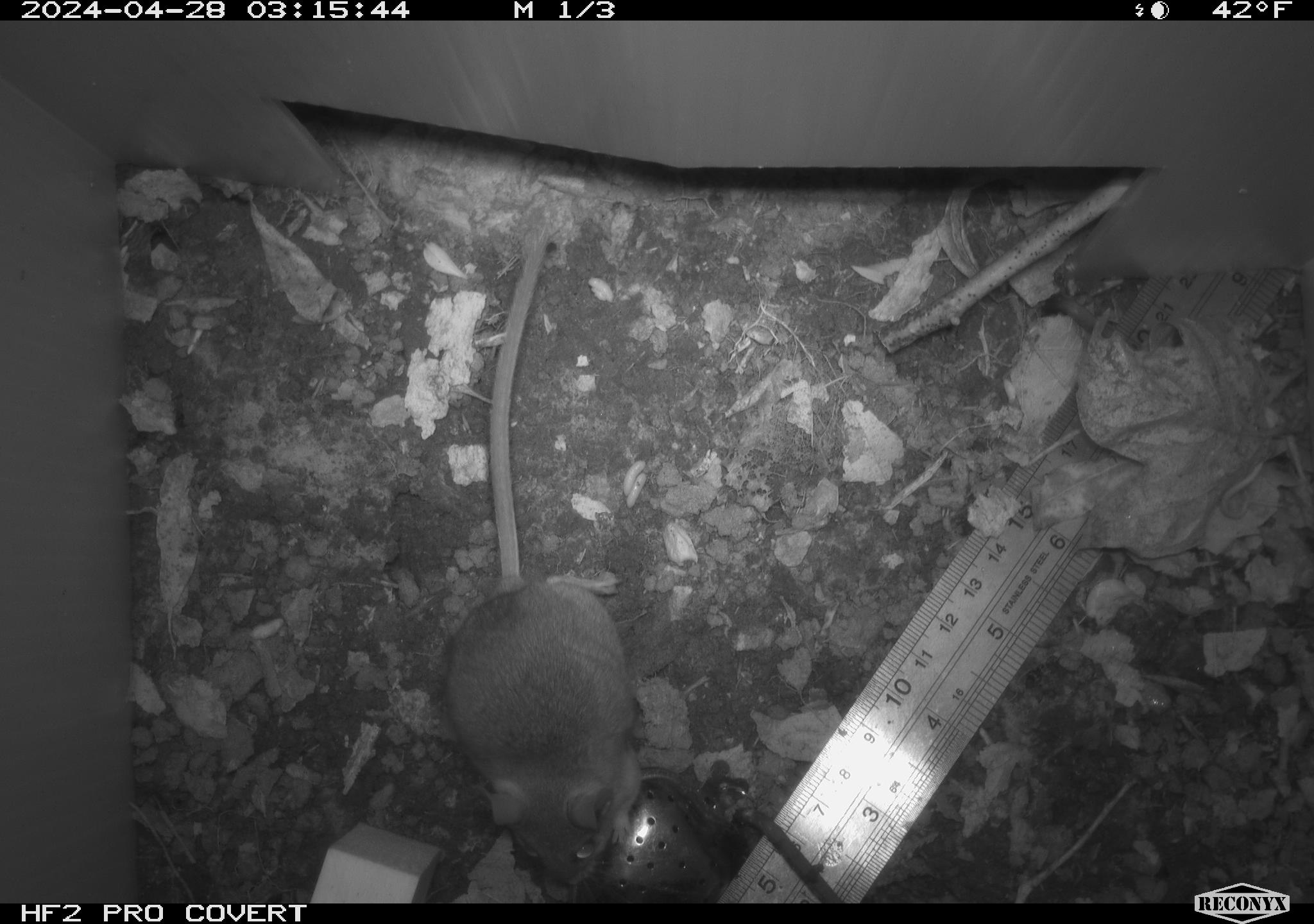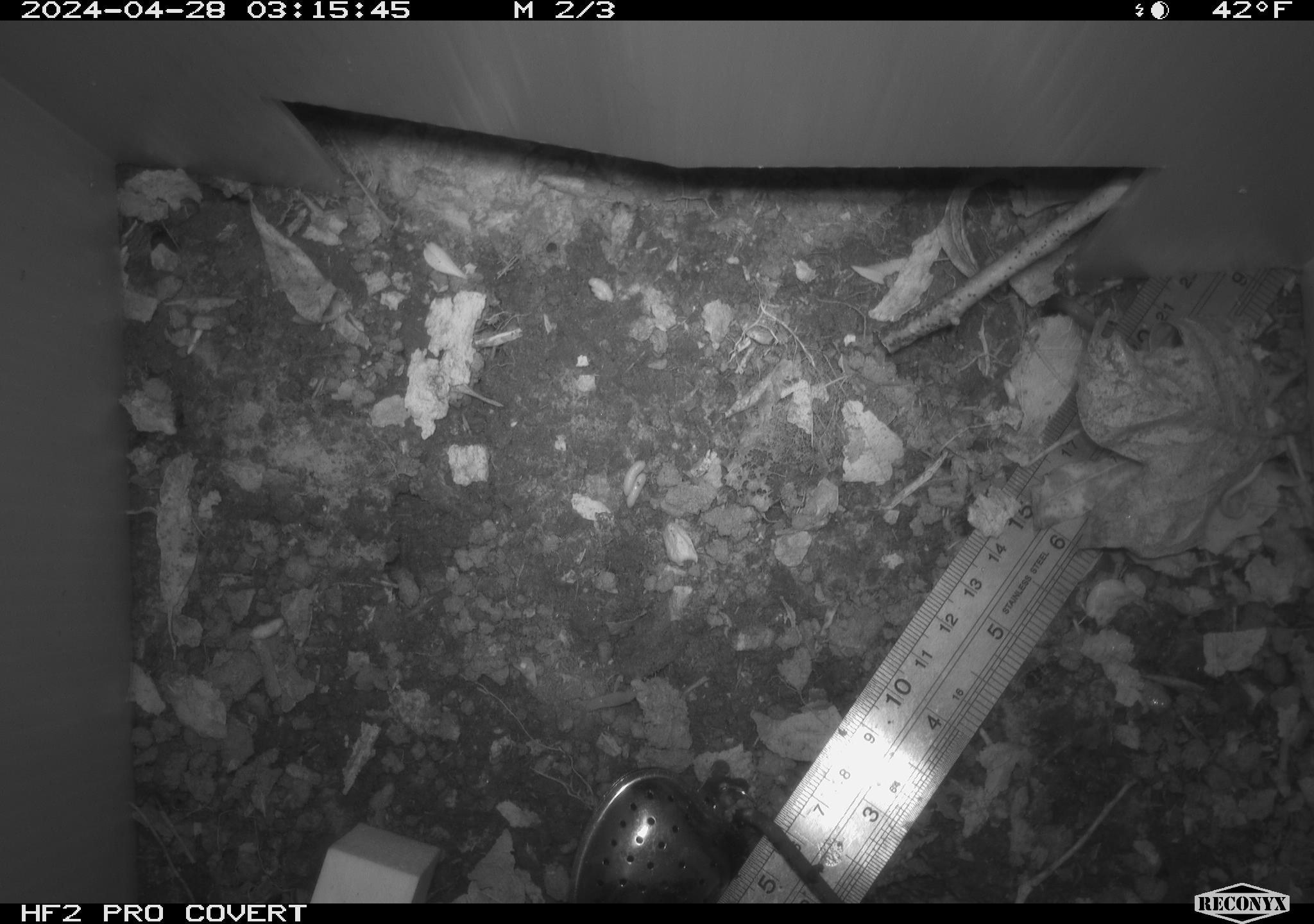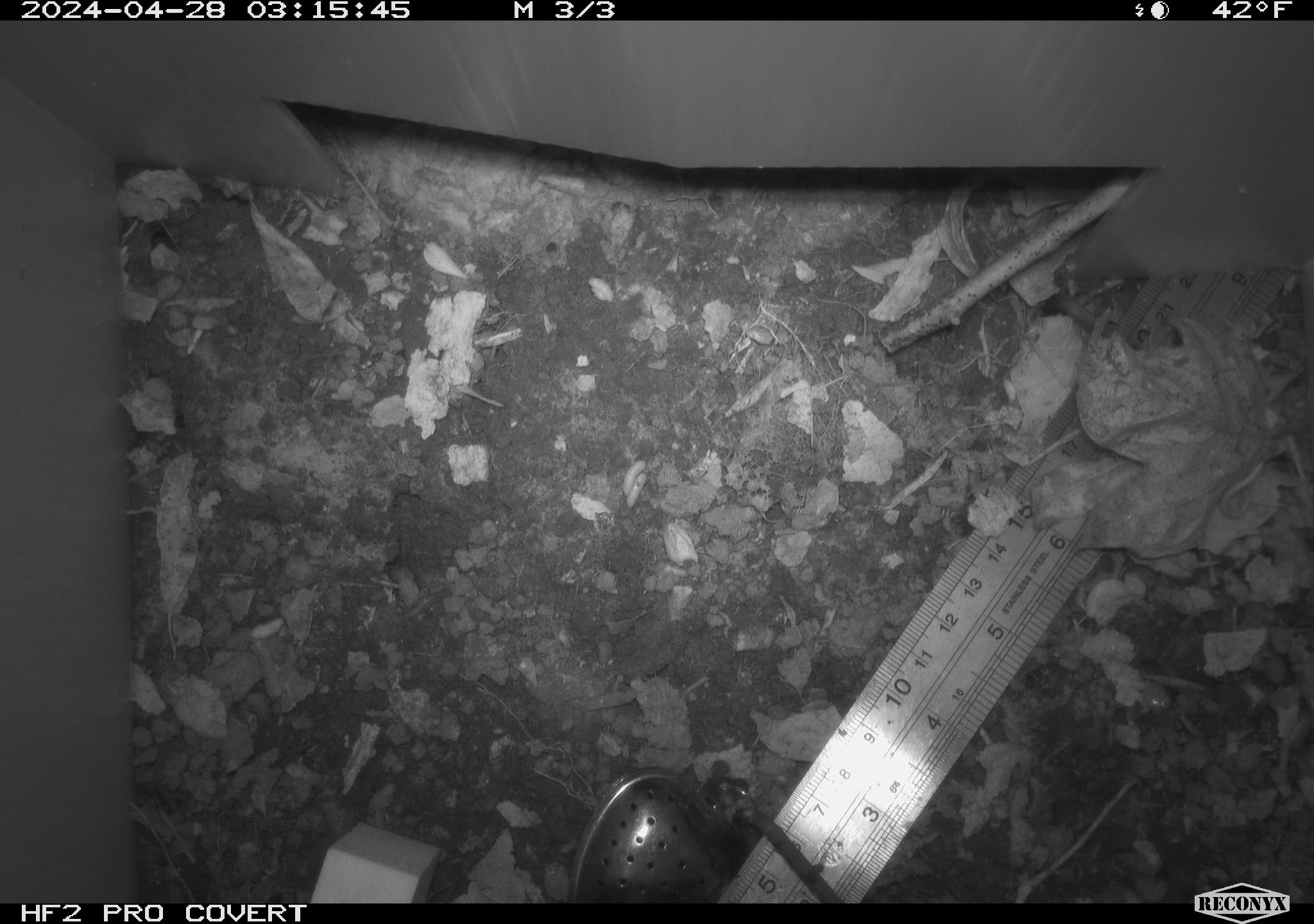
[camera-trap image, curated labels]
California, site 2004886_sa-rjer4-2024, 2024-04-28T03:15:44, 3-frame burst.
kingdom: Animalia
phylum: Chordata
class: Mammalia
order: Rodentia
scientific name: Rodentia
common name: mouse species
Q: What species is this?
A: Mouse species (Rodentia).